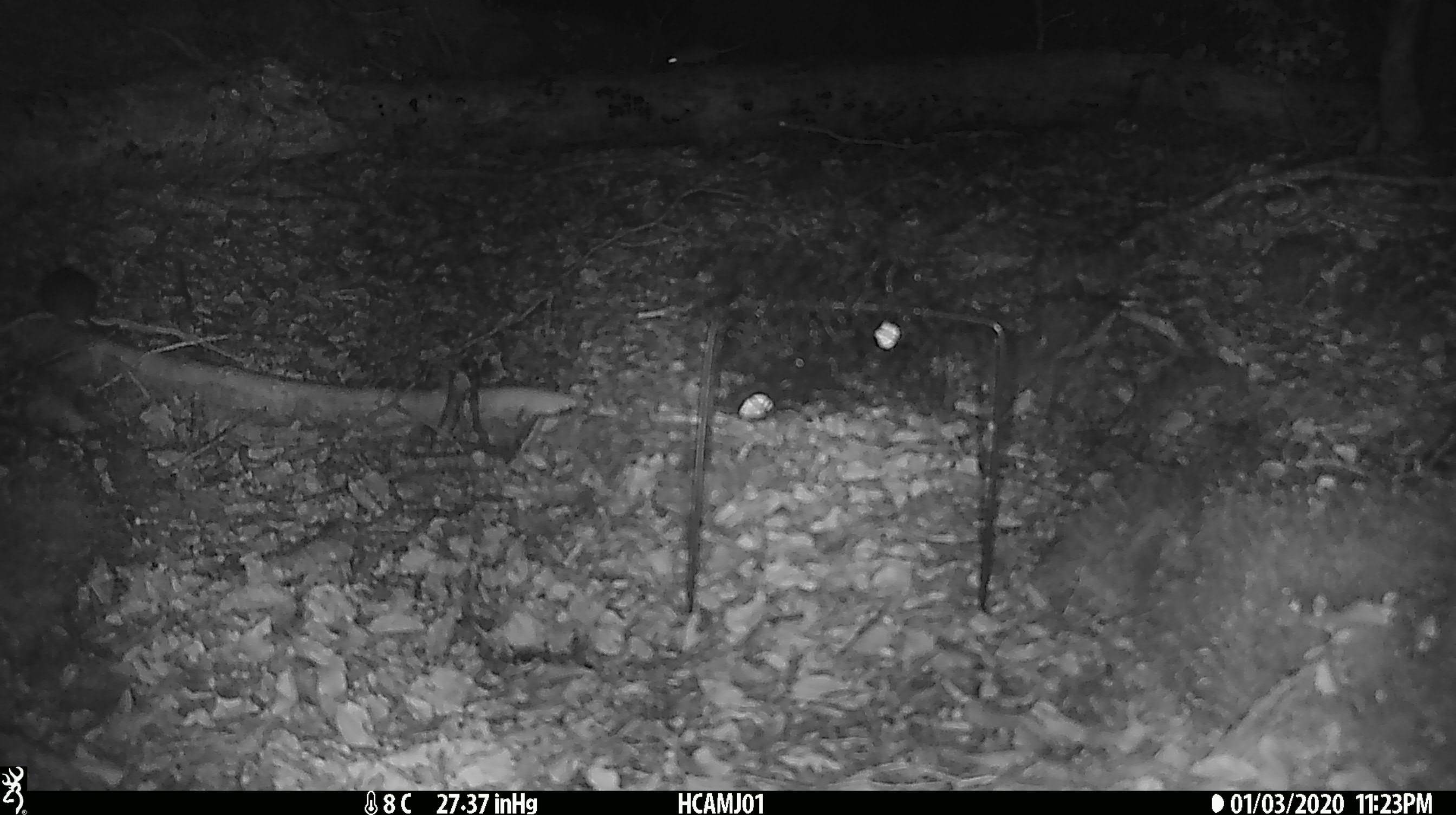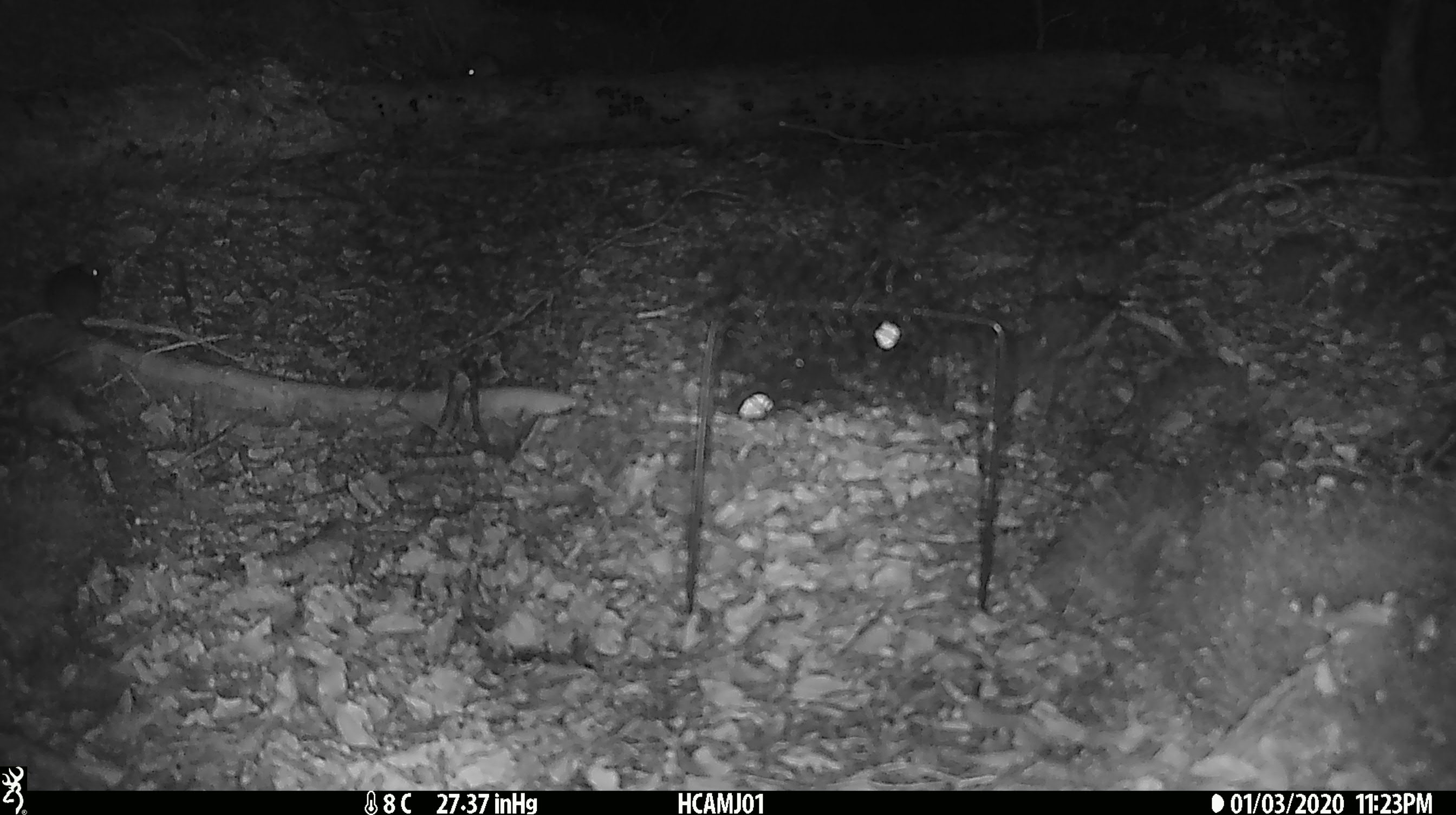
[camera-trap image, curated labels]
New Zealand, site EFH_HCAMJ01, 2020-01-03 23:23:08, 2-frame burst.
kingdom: Animalia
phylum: Chordata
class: Mammalia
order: Rodentia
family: Muridae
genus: Mus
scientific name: Mus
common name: mouse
Mouse (Mus).